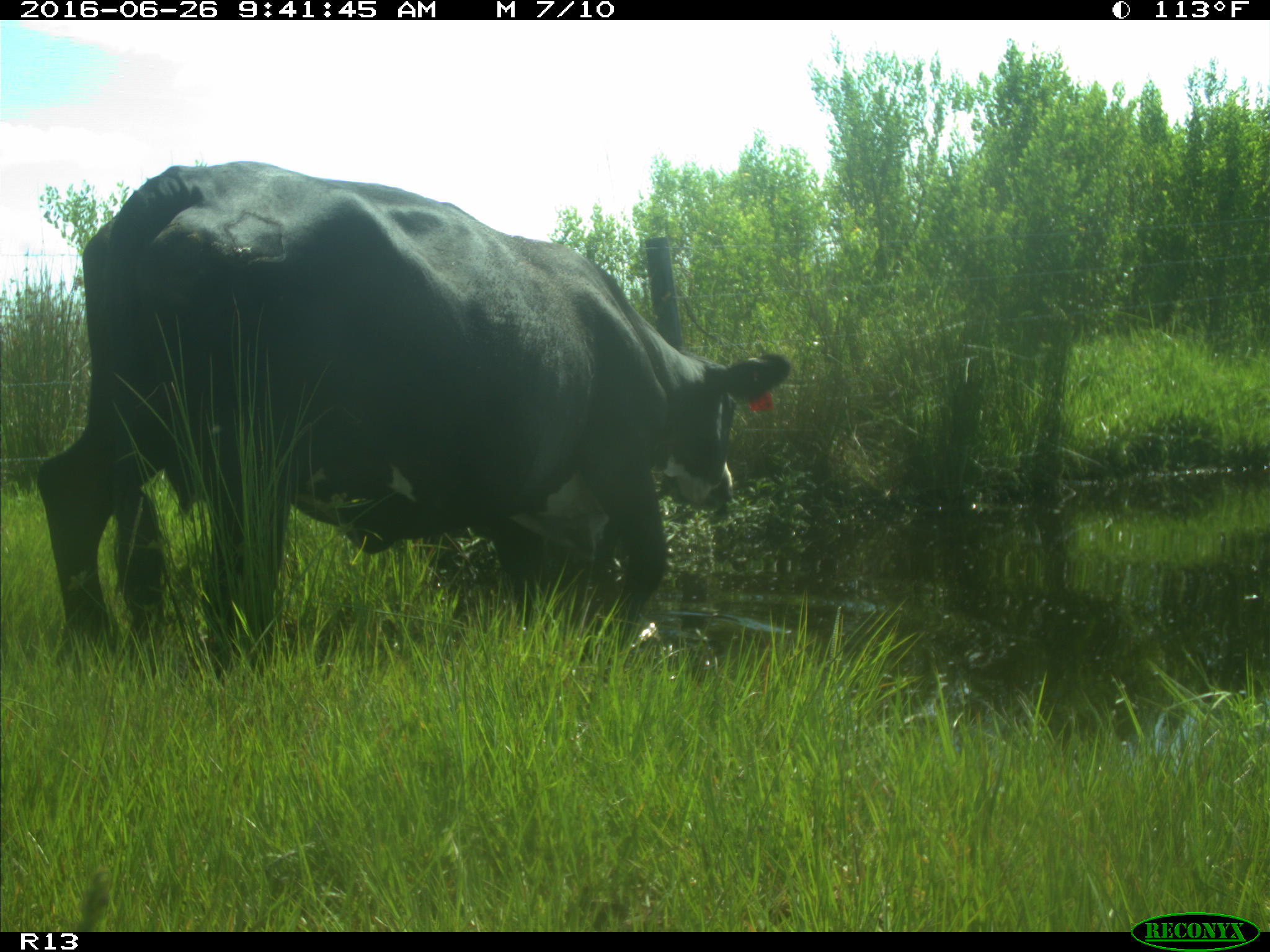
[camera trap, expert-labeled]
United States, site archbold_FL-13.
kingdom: Animalia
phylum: Chordata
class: Mammalia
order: Artiodactyla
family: Bovidae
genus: Bos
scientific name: Bos taurus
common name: domestic cow